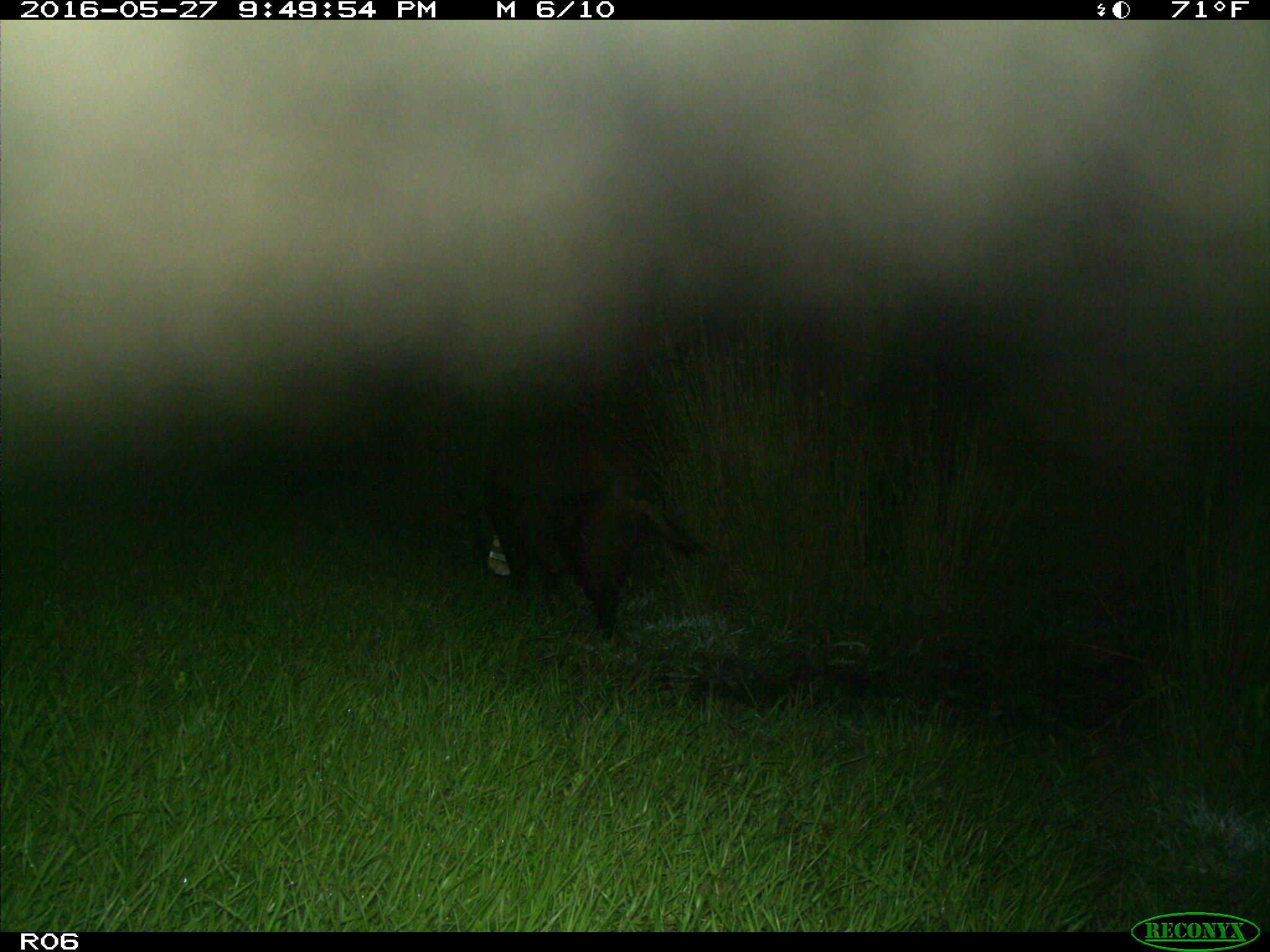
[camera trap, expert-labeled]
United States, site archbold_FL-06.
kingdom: Animalia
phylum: Chordata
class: Mammalia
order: Artiodactyla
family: Suidae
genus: Sus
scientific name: Sus scrofa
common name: wild boar